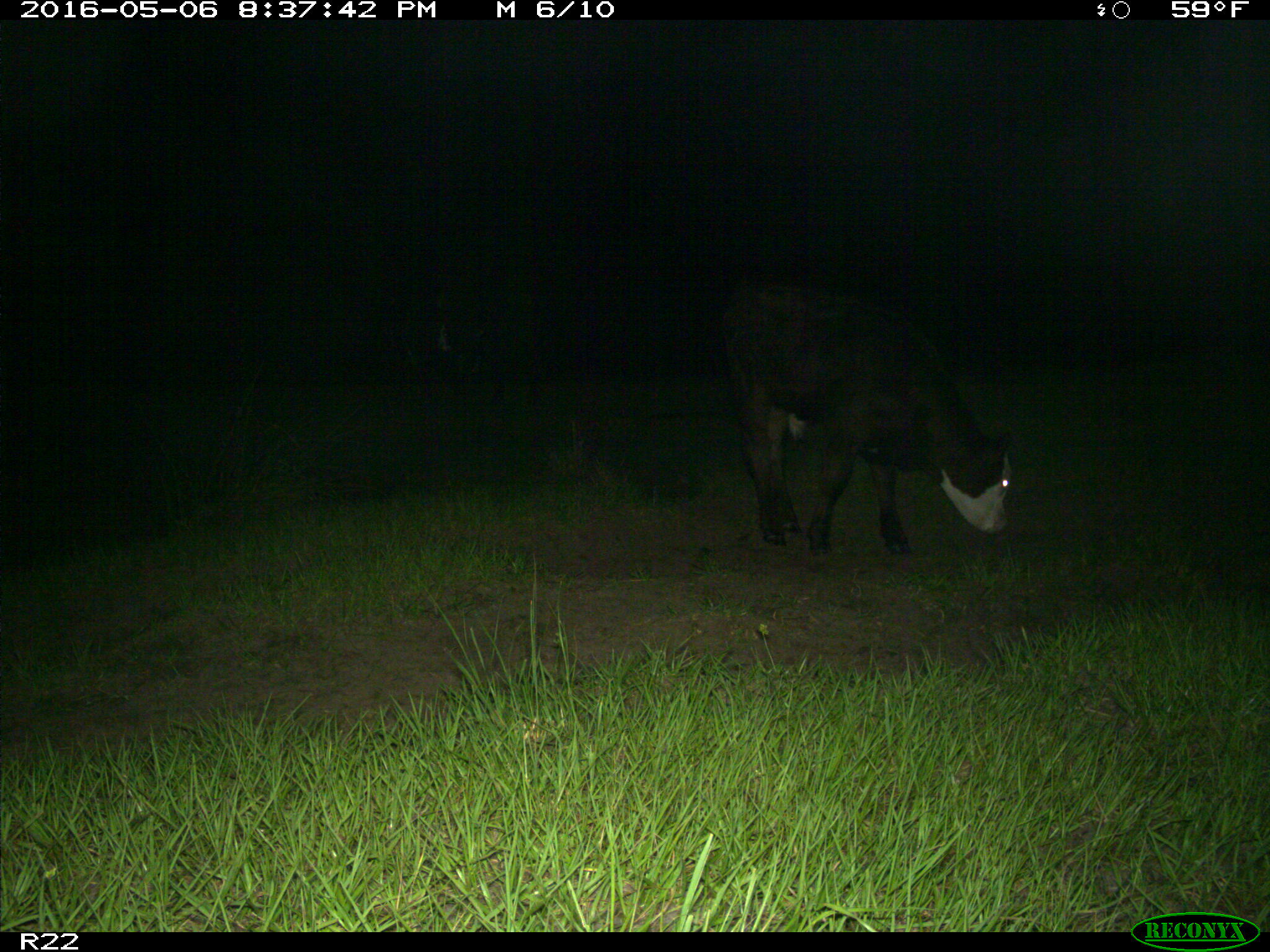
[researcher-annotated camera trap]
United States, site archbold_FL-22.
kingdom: Animalia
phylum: Chordata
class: Mammalia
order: Artiodactyla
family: Bovidae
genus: Bos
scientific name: Bos taurus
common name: domestic cow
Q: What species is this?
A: Bos taurus (domestic cow).